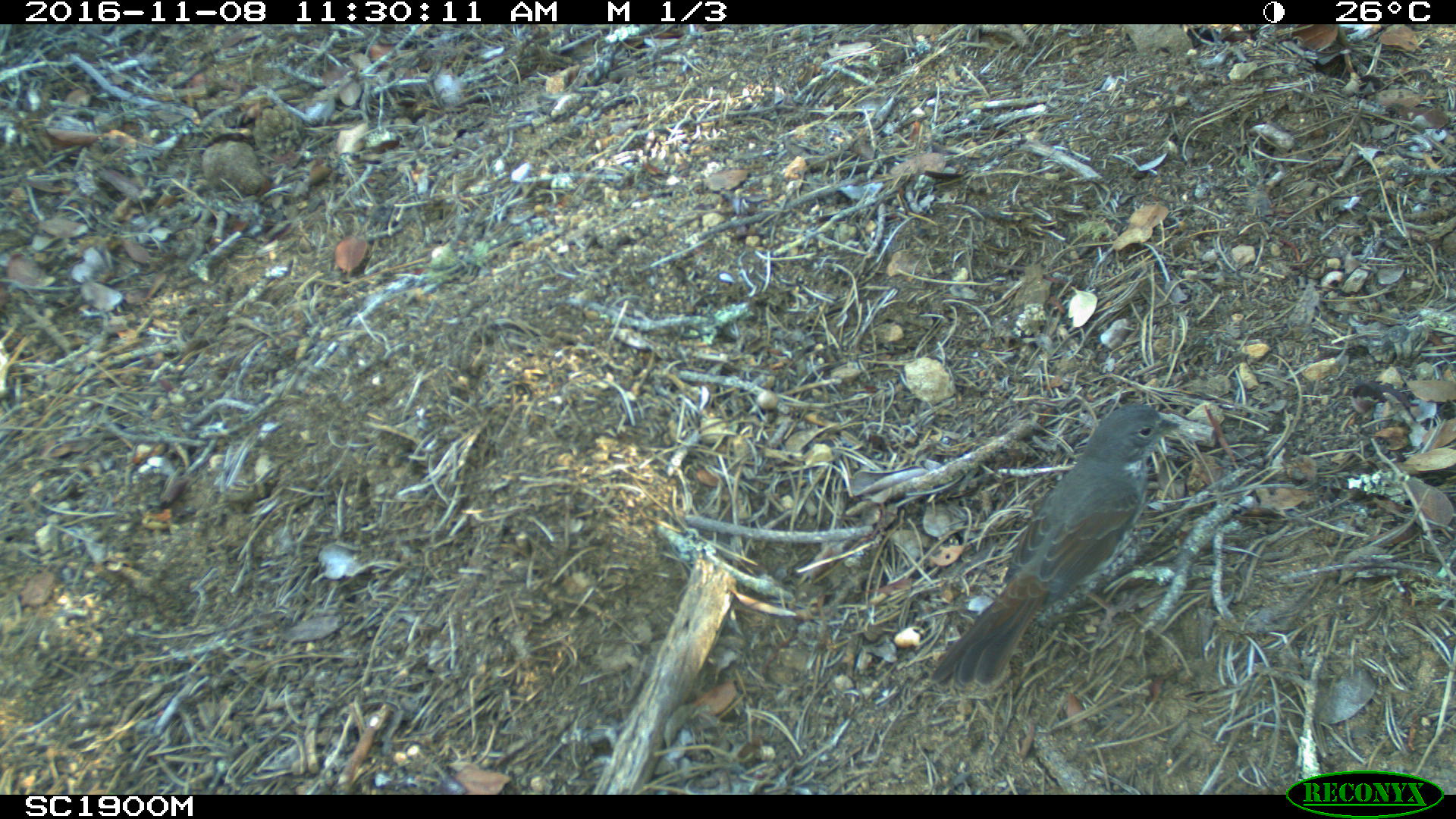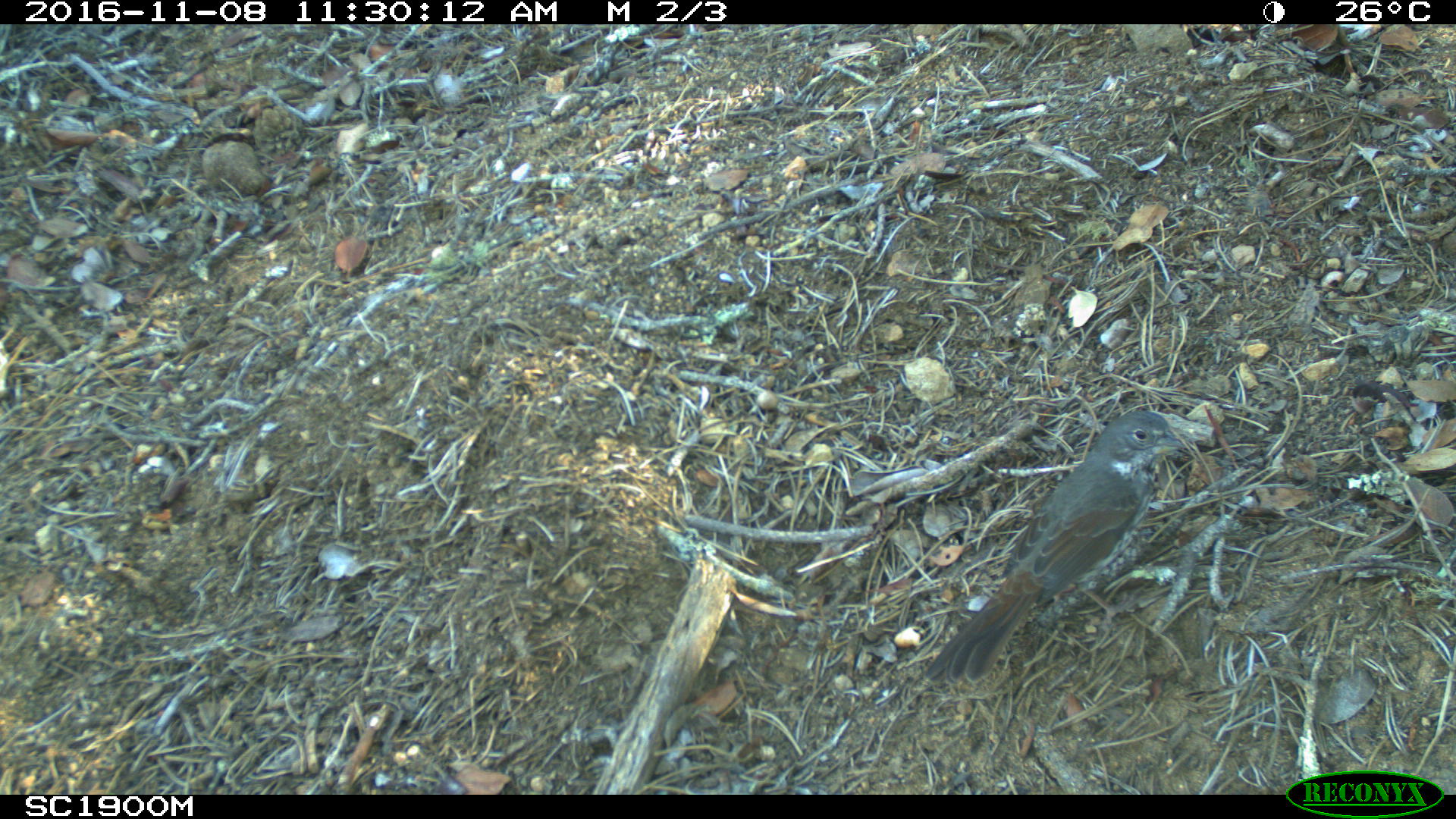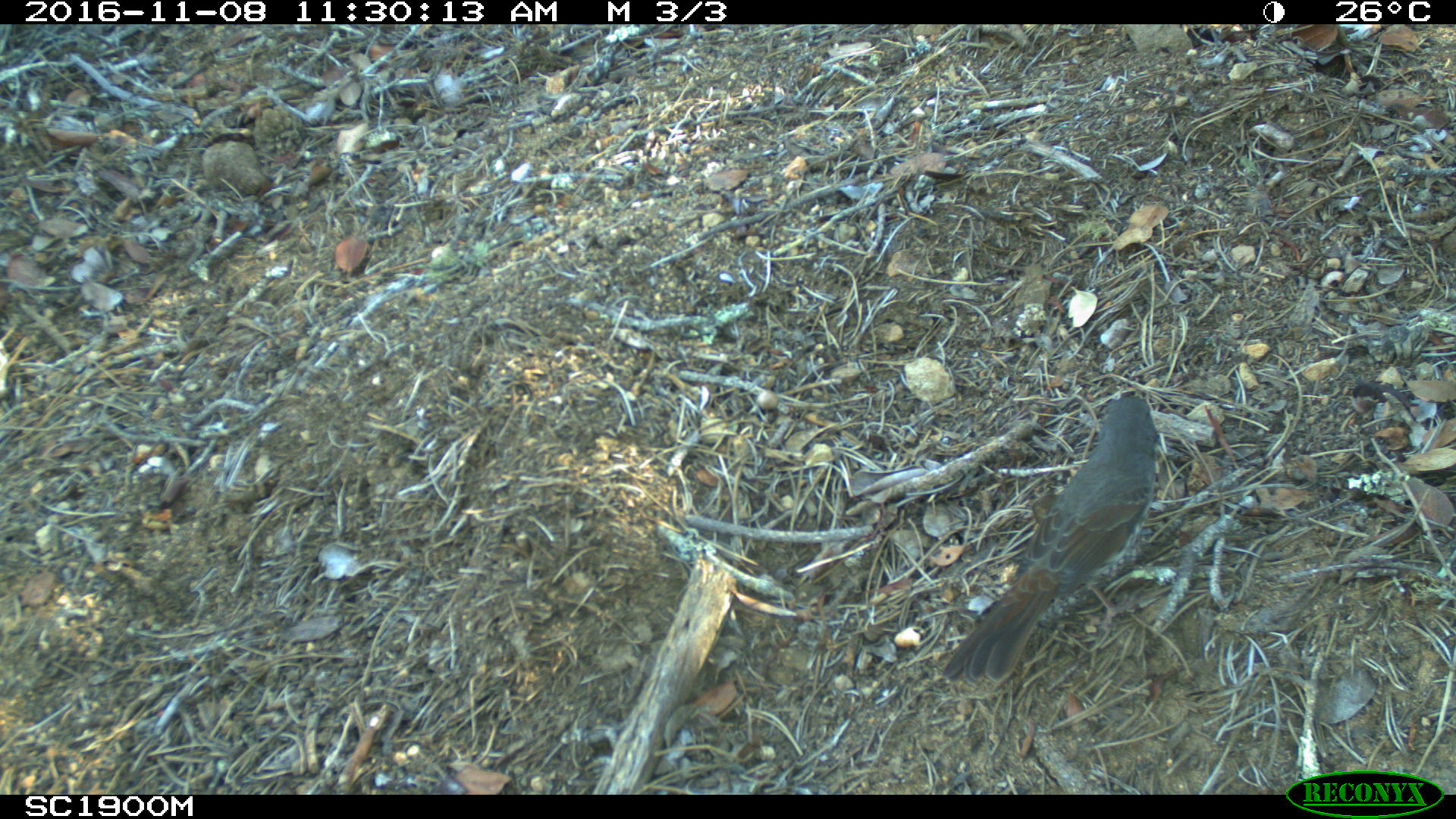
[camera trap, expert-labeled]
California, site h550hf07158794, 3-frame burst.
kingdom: Animalia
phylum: Chordata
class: Aves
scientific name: Aves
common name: bird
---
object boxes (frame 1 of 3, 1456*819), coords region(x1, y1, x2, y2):
bird: region(930, 402, 1180, 687)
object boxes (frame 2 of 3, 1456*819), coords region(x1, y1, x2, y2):
bird: region(919, 409, 1190, 685)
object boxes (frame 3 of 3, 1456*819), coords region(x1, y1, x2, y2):
bird: region(943, 397, 1159, 683)